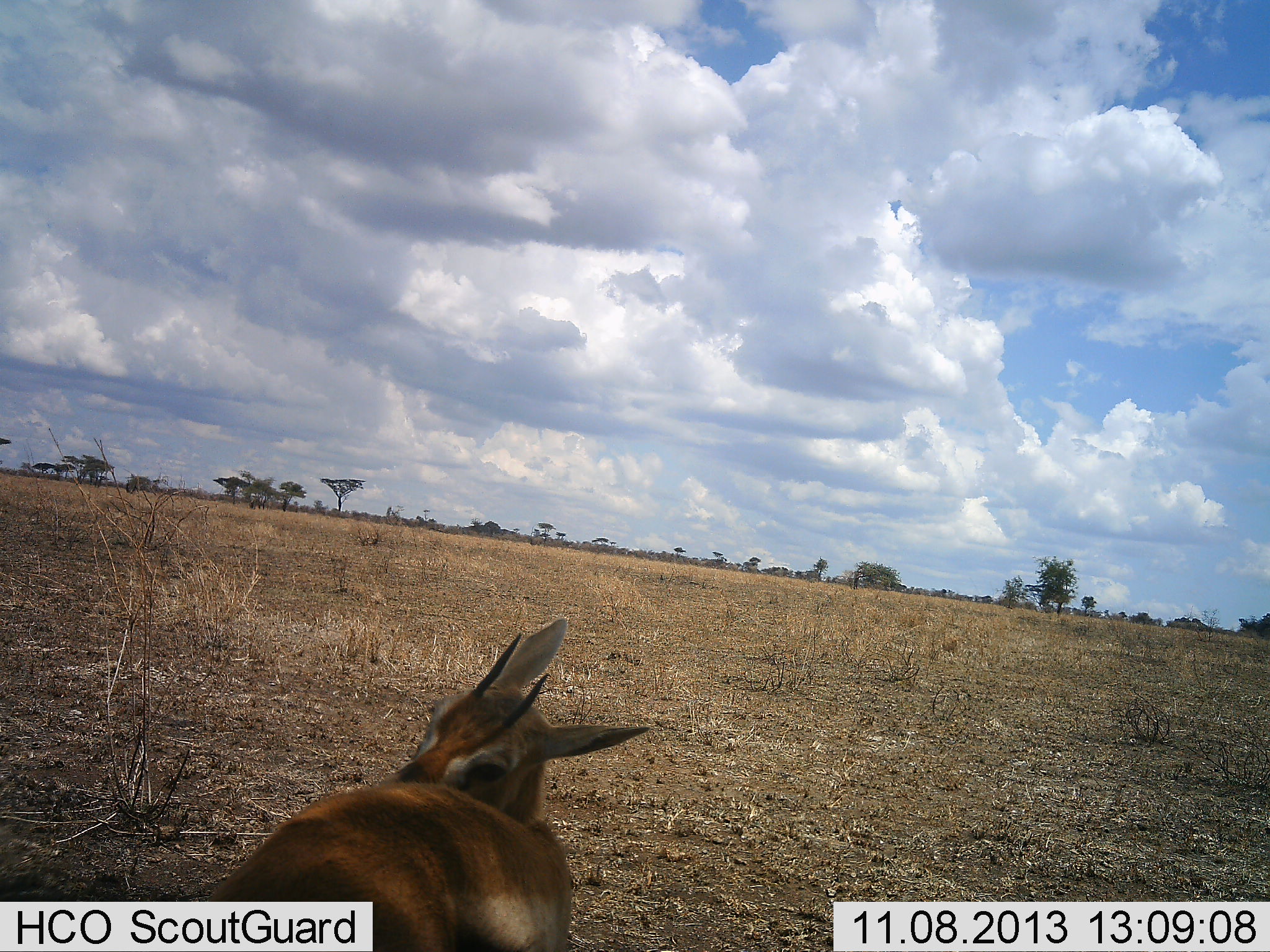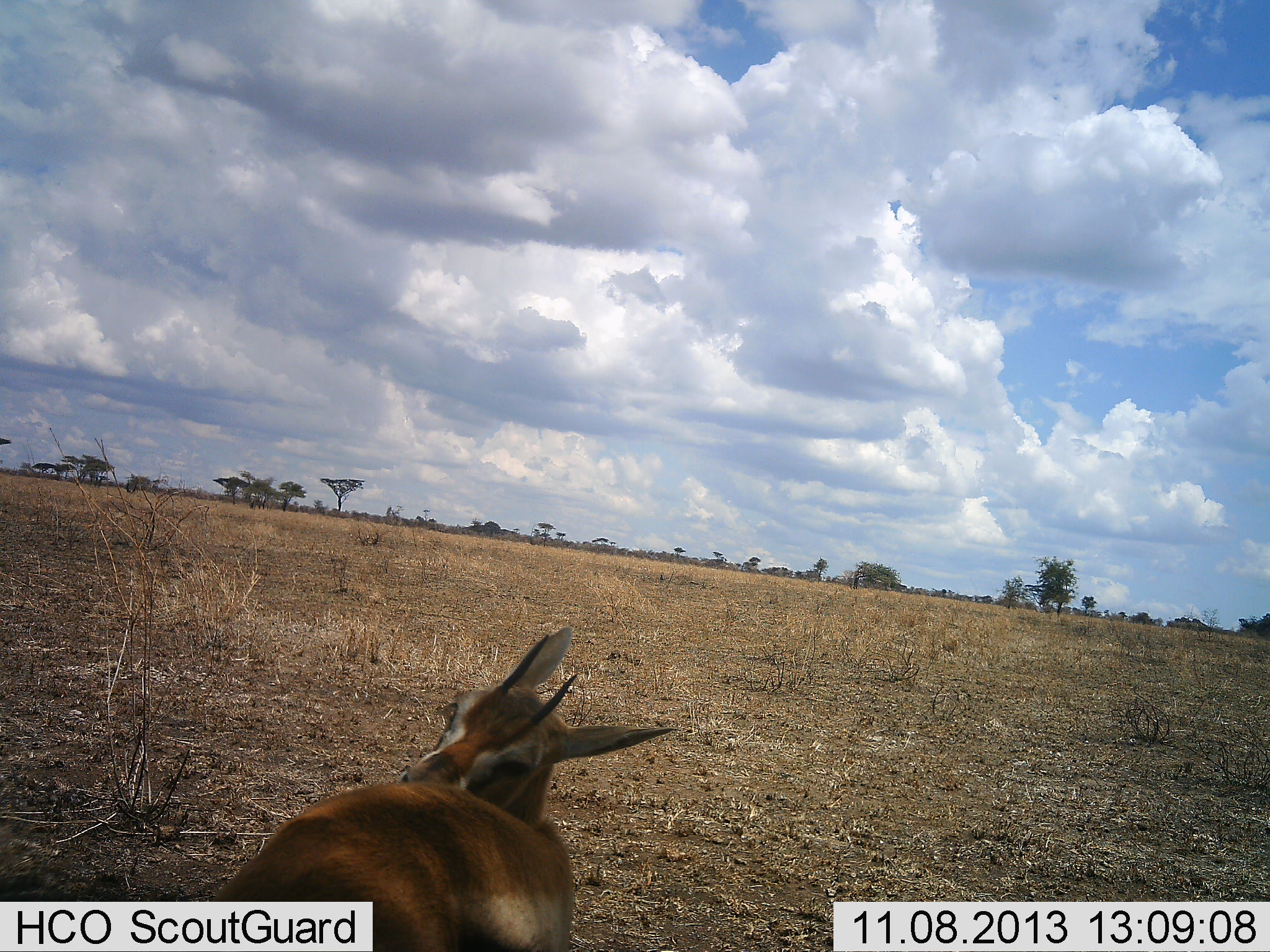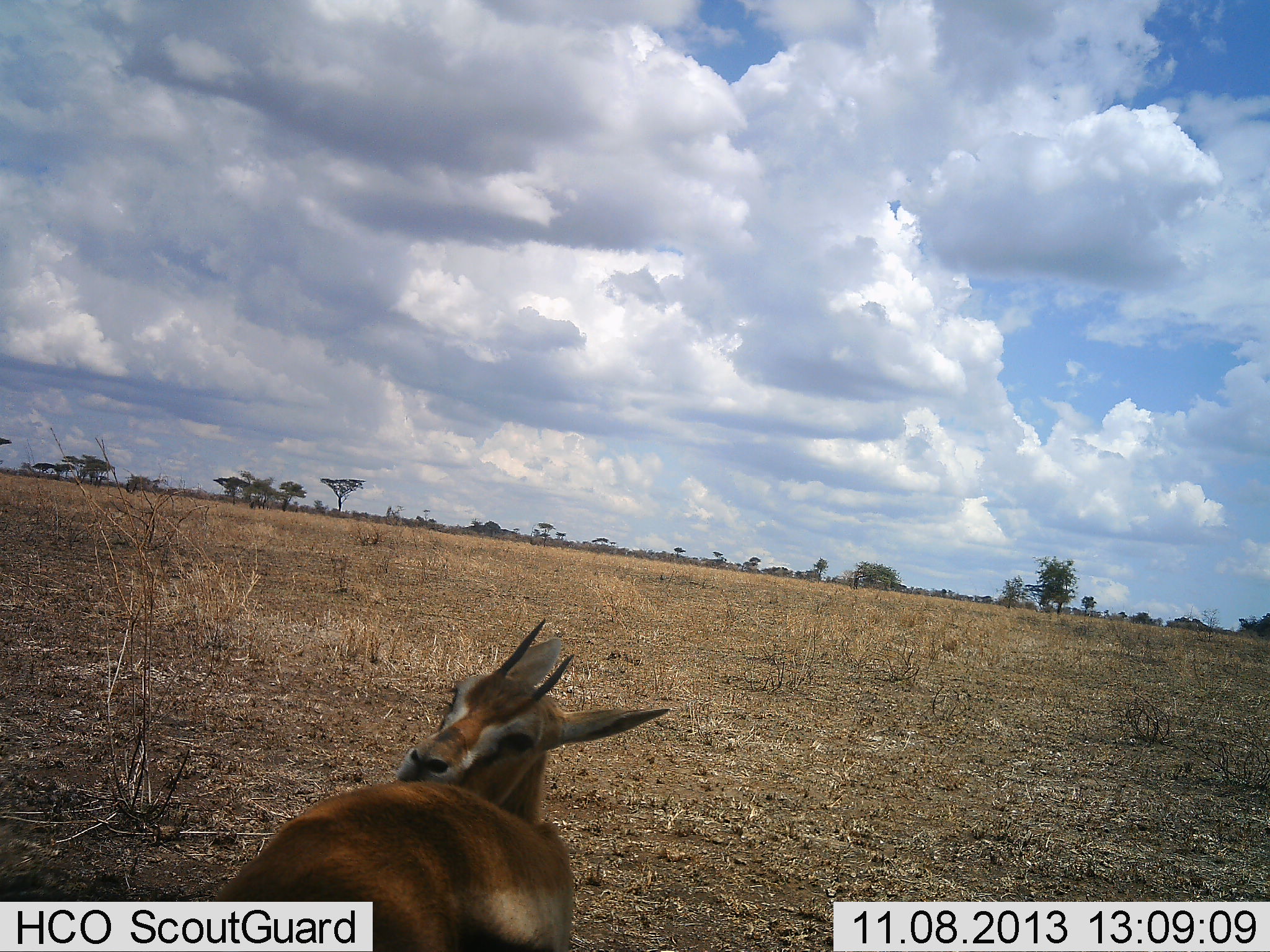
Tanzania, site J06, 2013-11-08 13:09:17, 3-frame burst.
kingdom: Animalia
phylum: Chordata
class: Mammalia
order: Artiodactyla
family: Bovidae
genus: Eudorcas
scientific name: Eudorcas thomsonii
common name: thomson's gazelle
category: gazellethomsons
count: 1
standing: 65%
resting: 12%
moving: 6%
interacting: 24%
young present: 0%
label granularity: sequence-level